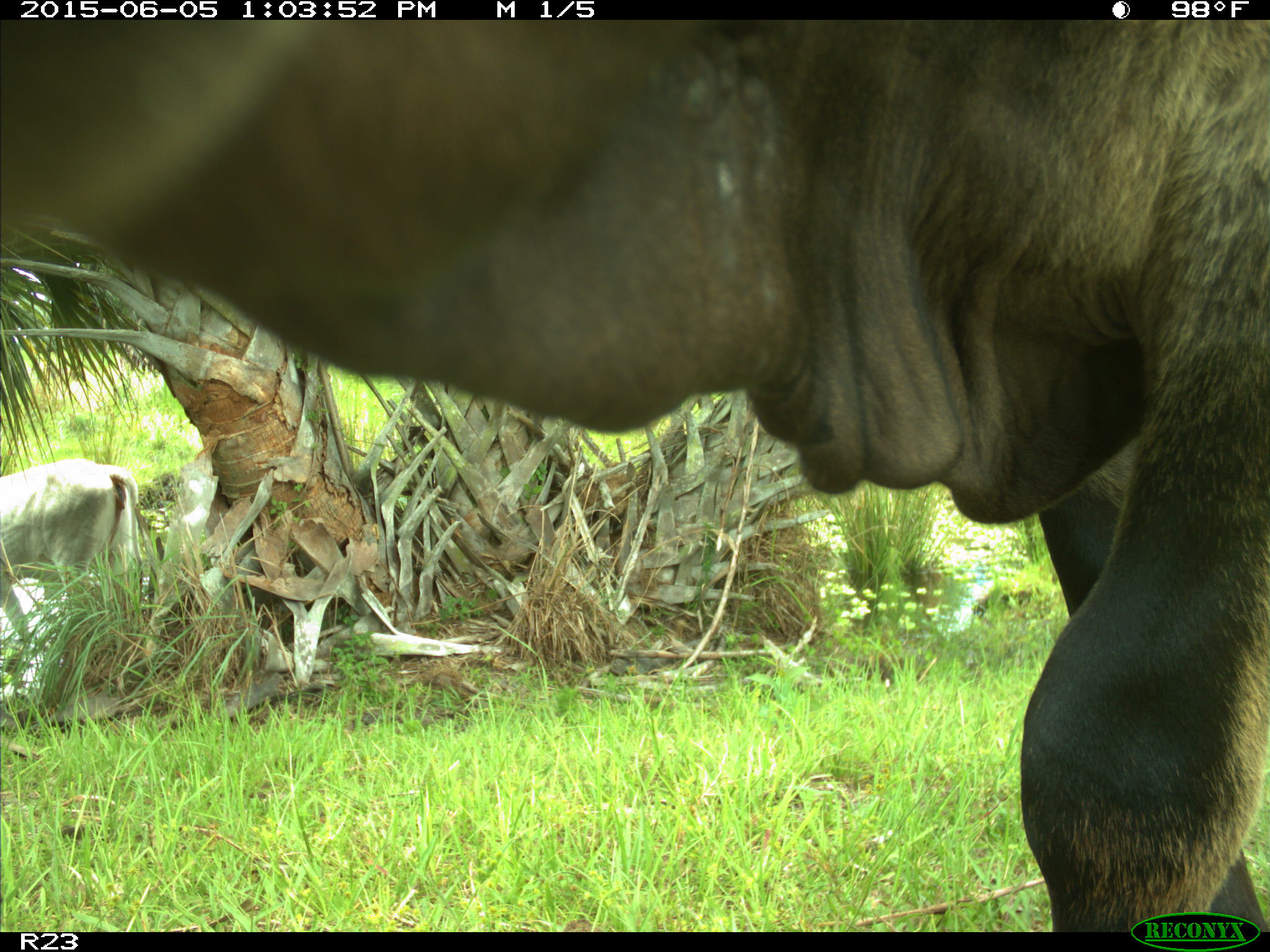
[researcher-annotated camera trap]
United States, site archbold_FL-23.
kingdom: Animalia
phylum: Chordata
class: Mammalia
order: Artiodactyla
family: Suidae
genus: Sus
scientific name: Sus scrofa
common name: wild boar